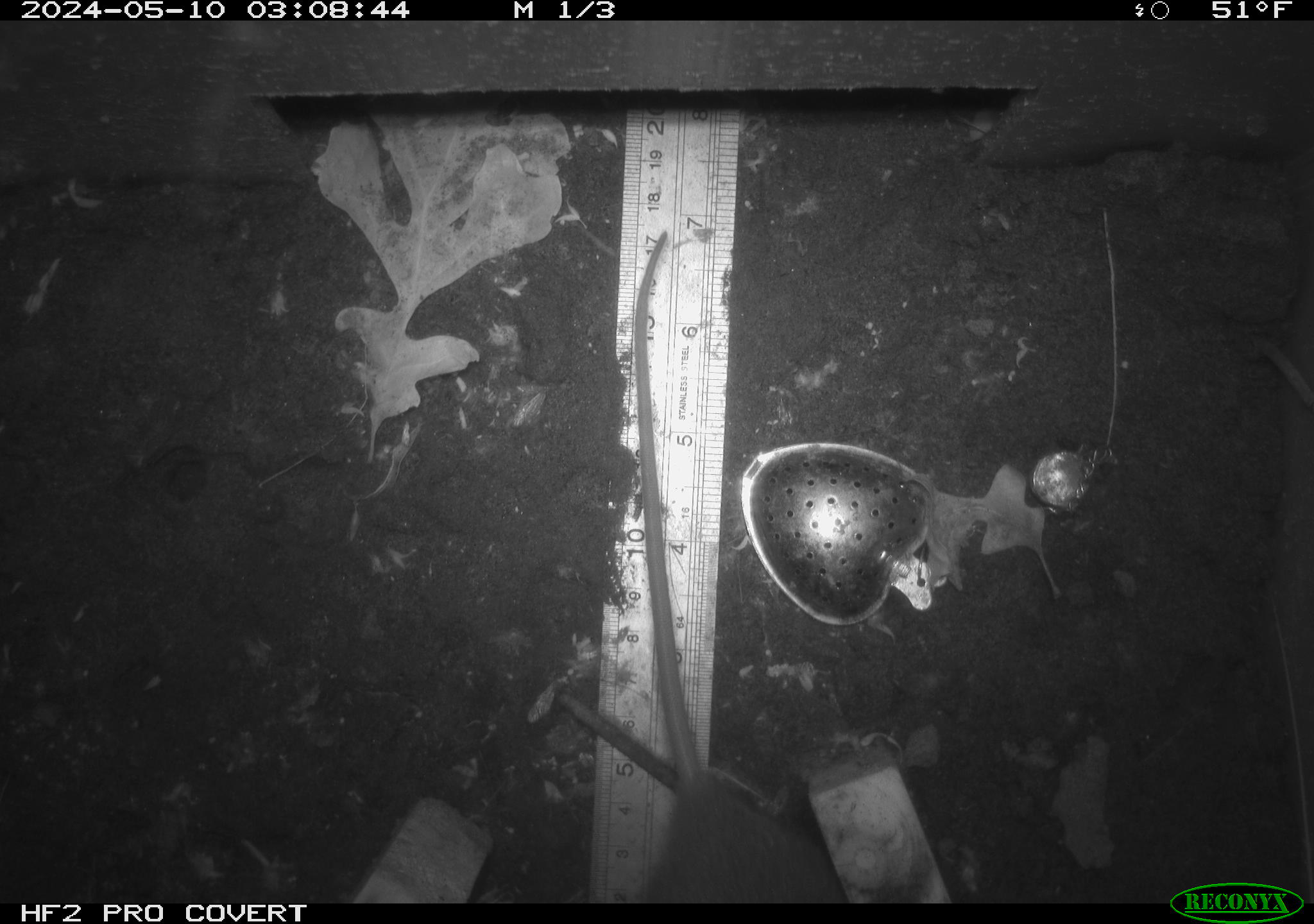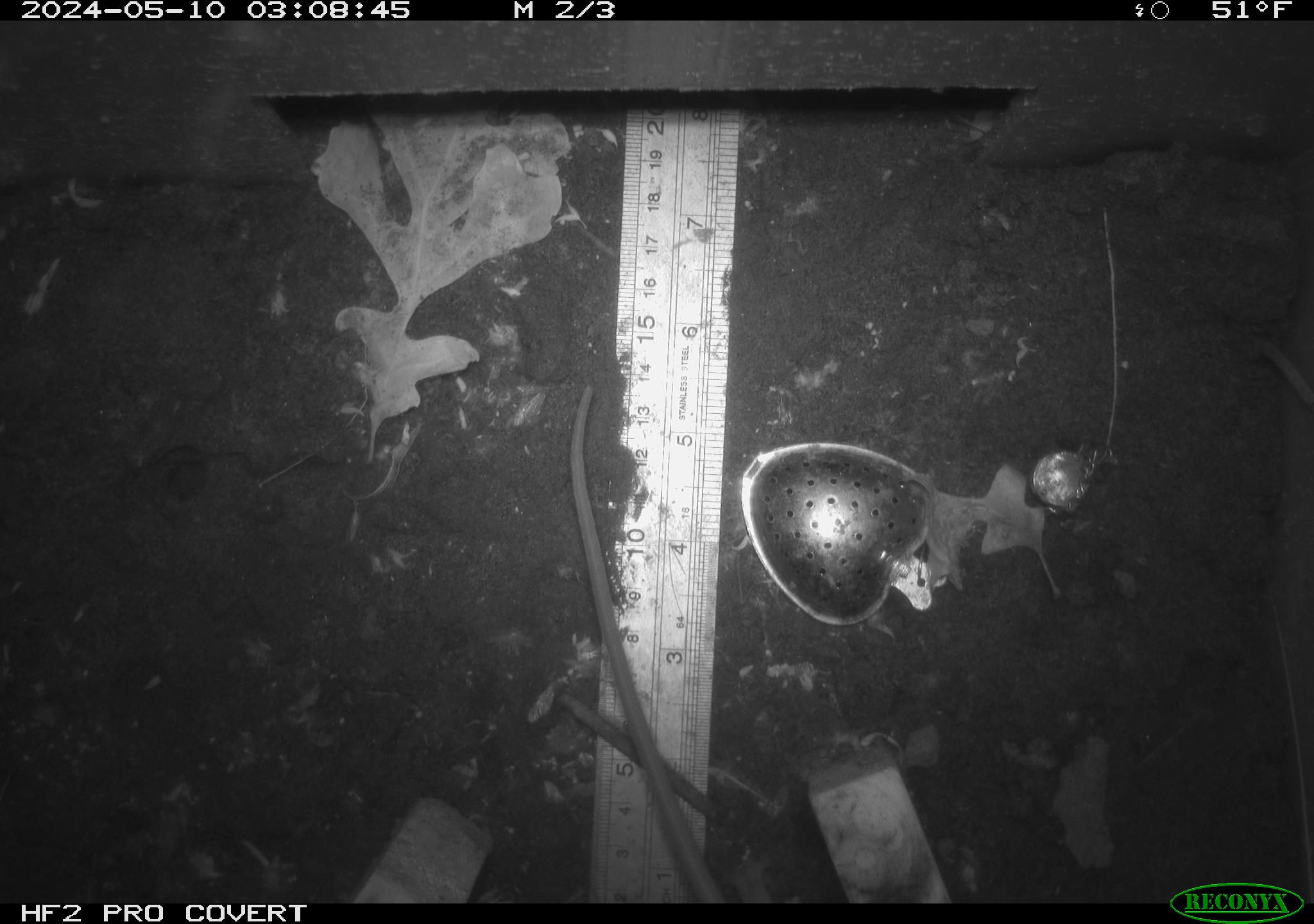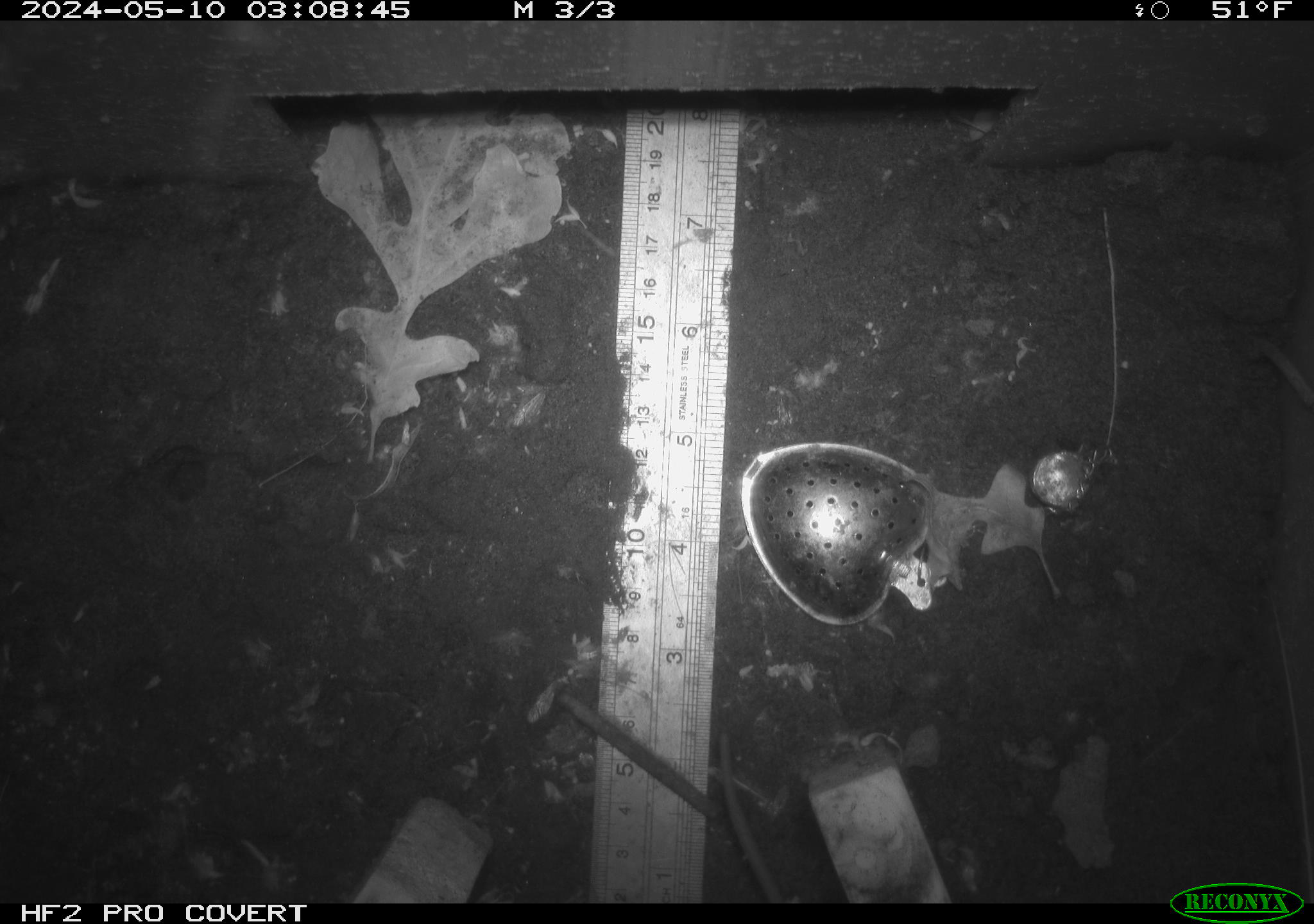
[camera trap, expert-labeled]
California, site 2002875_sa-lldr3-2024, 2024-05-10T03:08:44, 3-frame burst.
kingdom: Animalia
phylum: Chordata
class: Mammalia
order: Rodentia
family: Muridae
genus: Rattus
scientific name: Rattus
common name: rat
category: rattus species